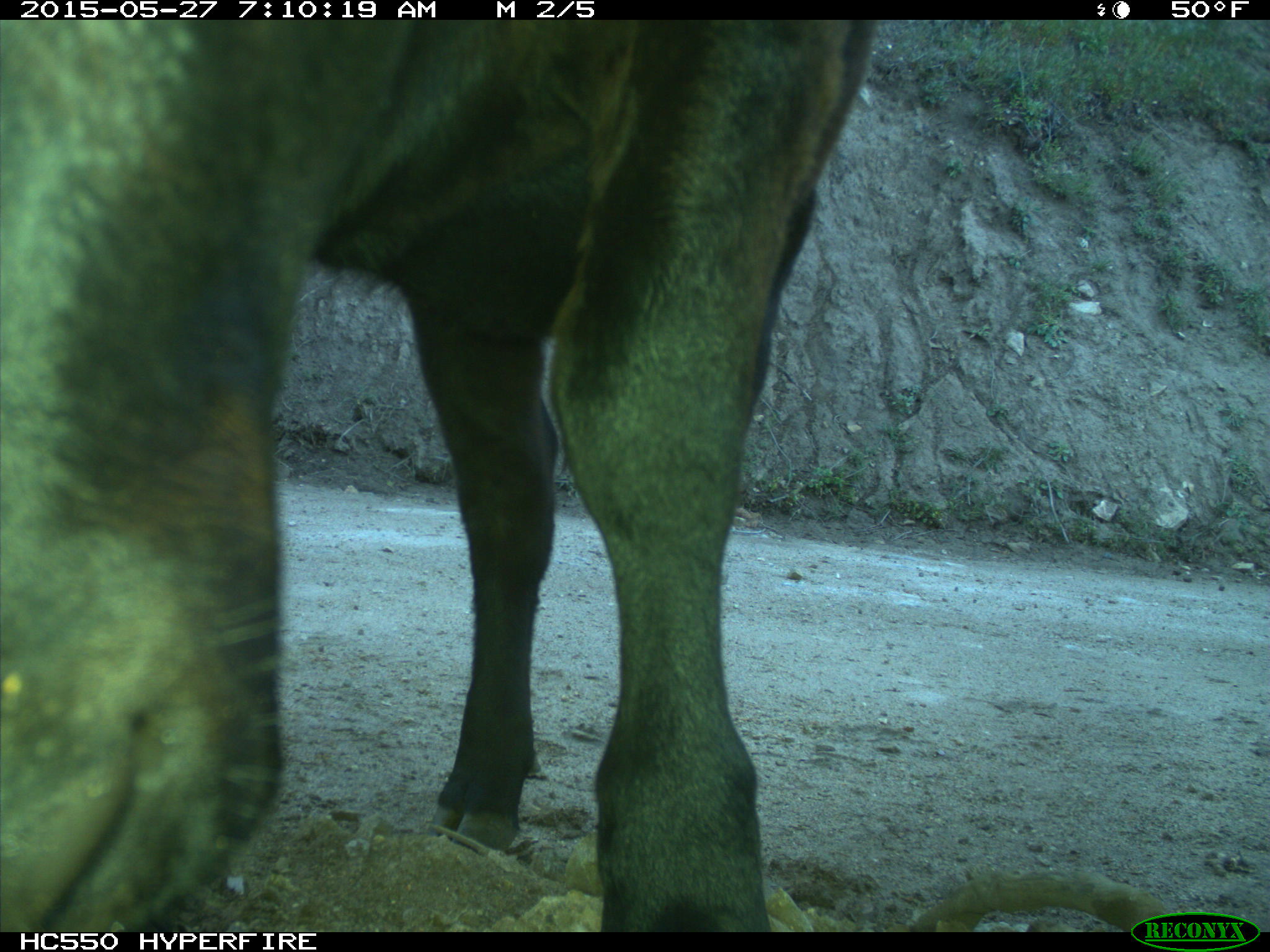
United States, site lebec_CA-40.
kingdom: Animalia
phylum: Chordata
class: Mammalia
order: Artiodactyla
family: Bovidae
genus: Bos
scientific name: Bos taurus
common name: domestic cow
Bos taurus (domestic cow).